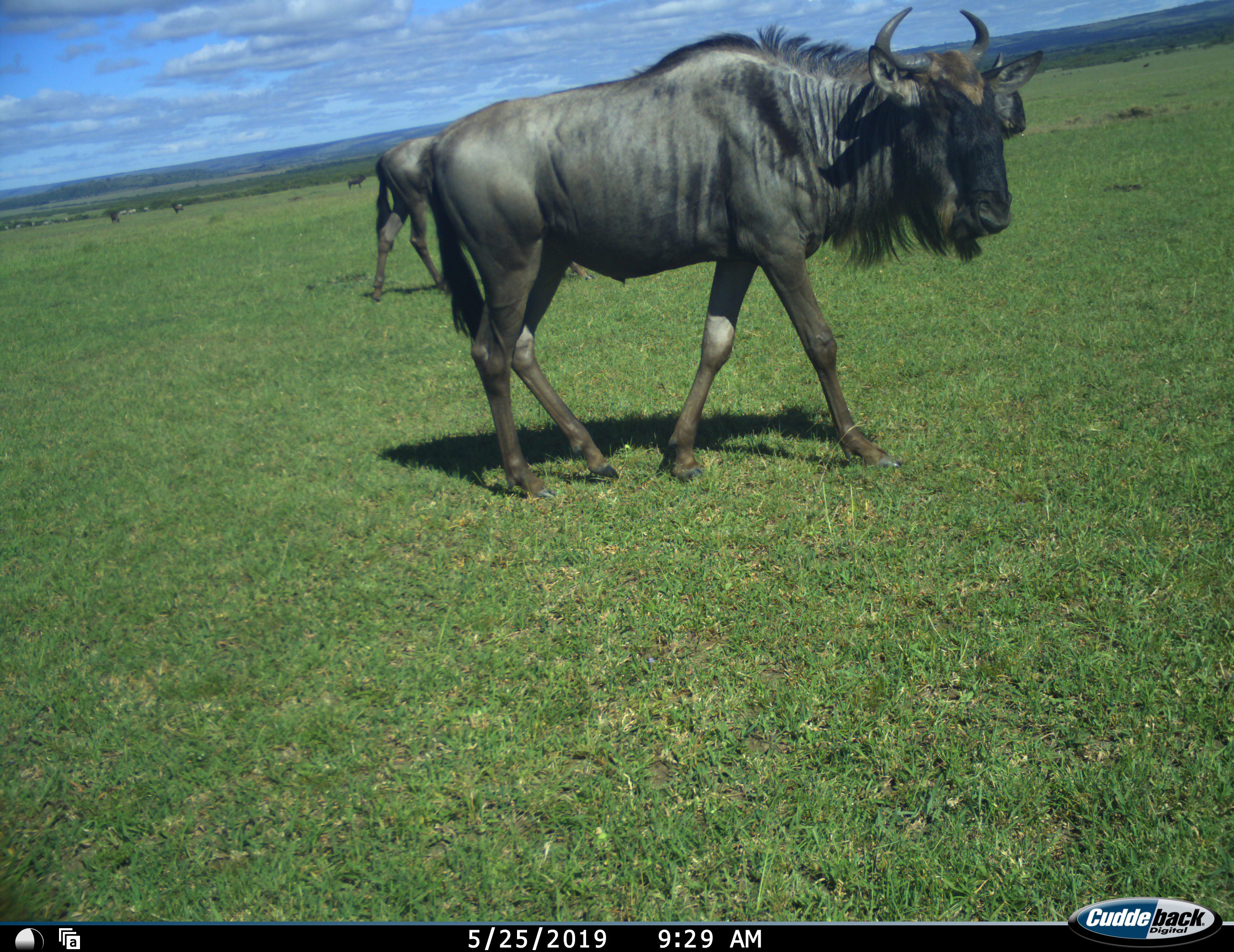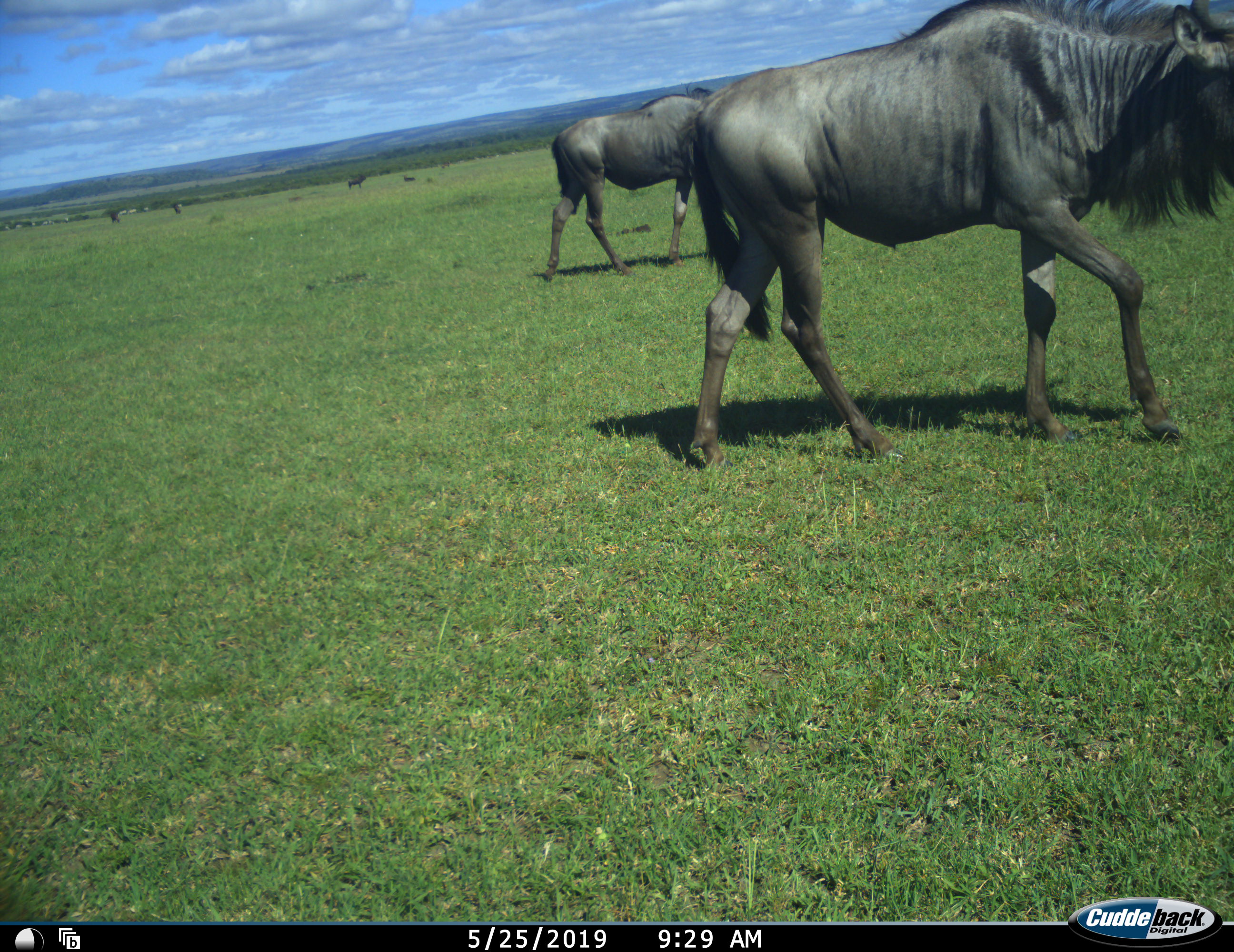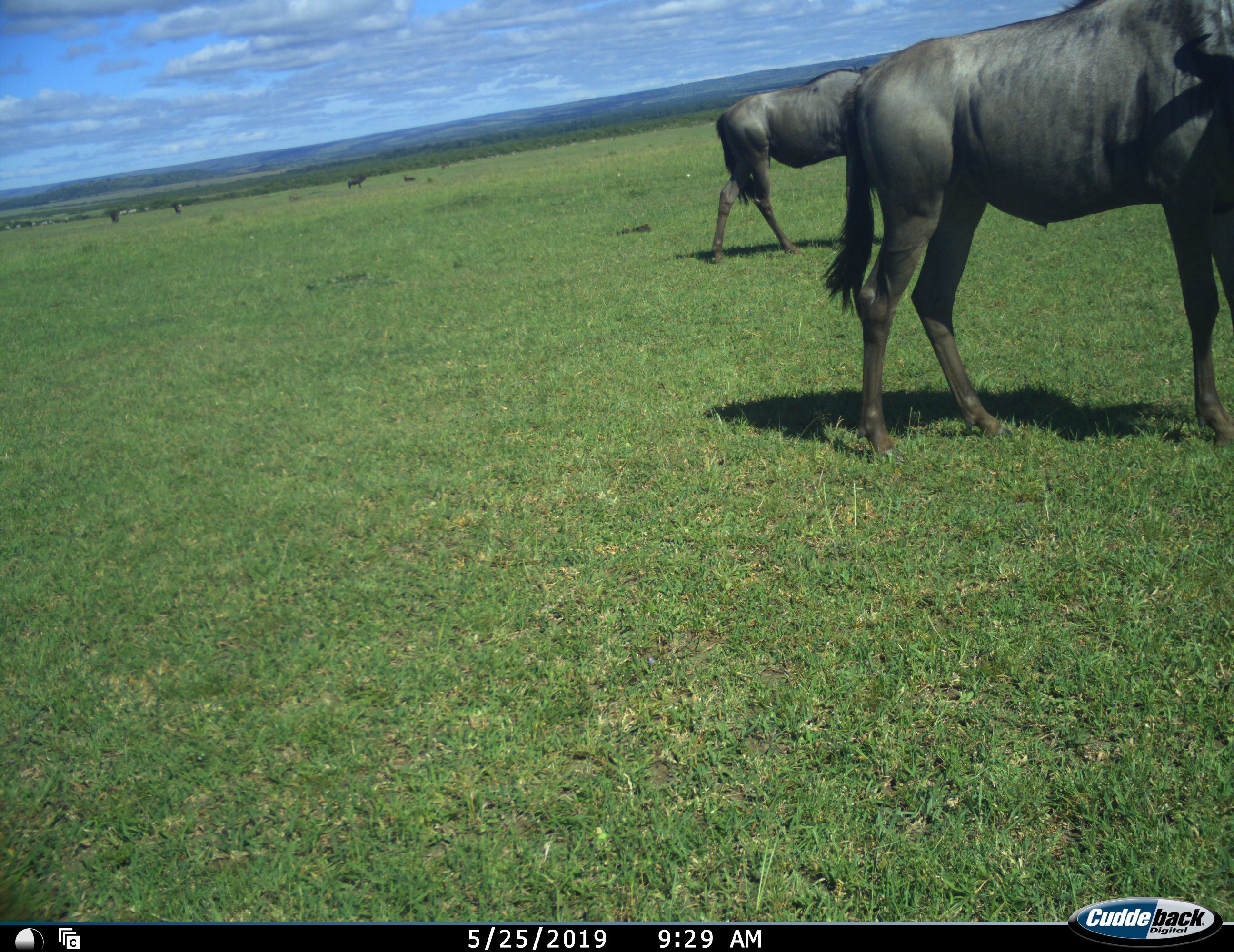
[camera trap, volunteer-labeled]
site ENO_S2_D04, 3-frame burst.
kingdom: Animalia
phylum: Chordata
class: Mammalia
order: Artiodactyla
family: Bovidae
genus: Connochaetes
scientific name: Connochaetes taurinus taurinus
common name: blue wildebeest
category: wildebeestblue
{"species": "wildebeestblue (blue wildebeest) (Connochaetes taurinus taurinus)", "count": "6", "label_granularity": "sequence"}